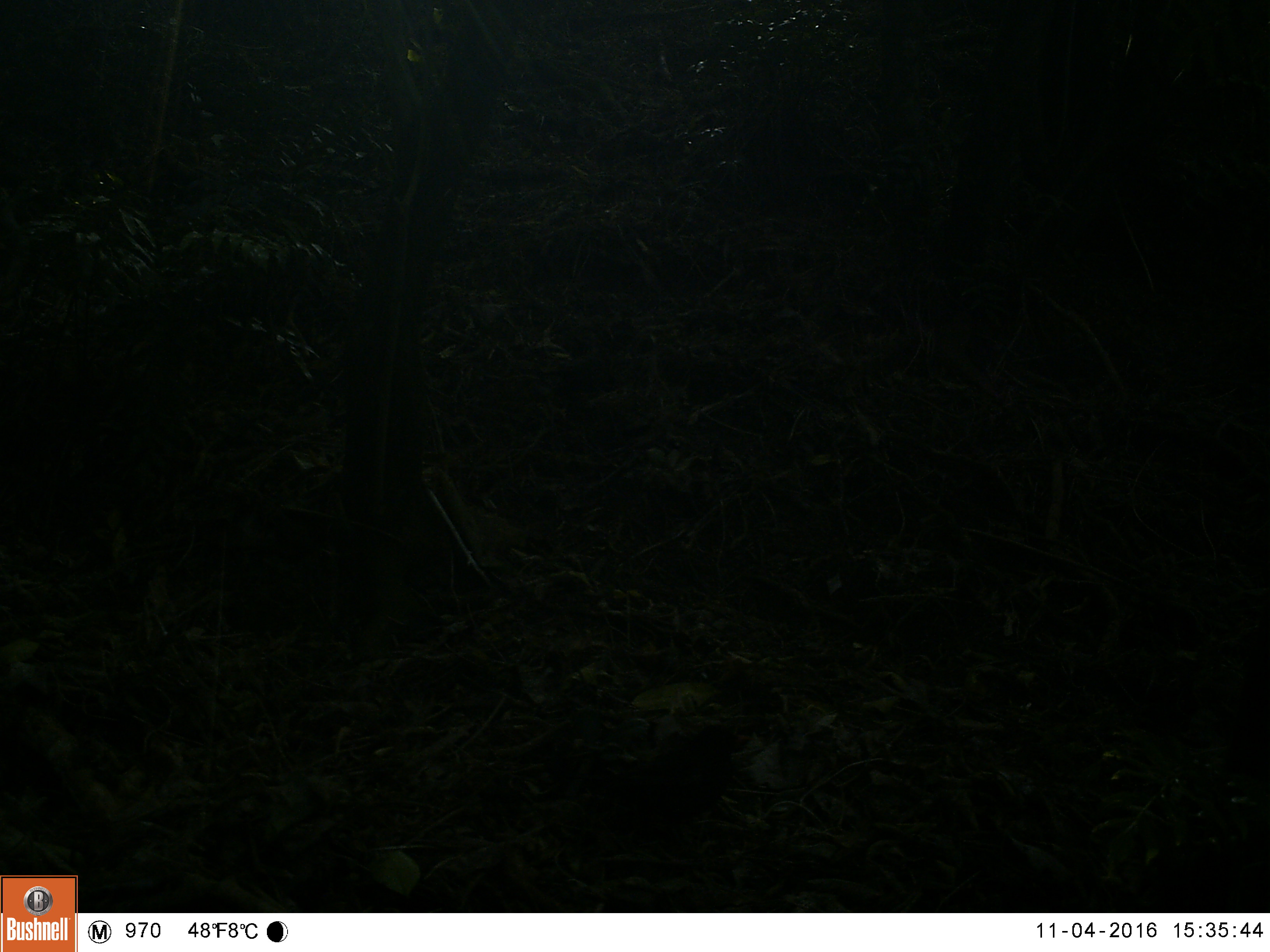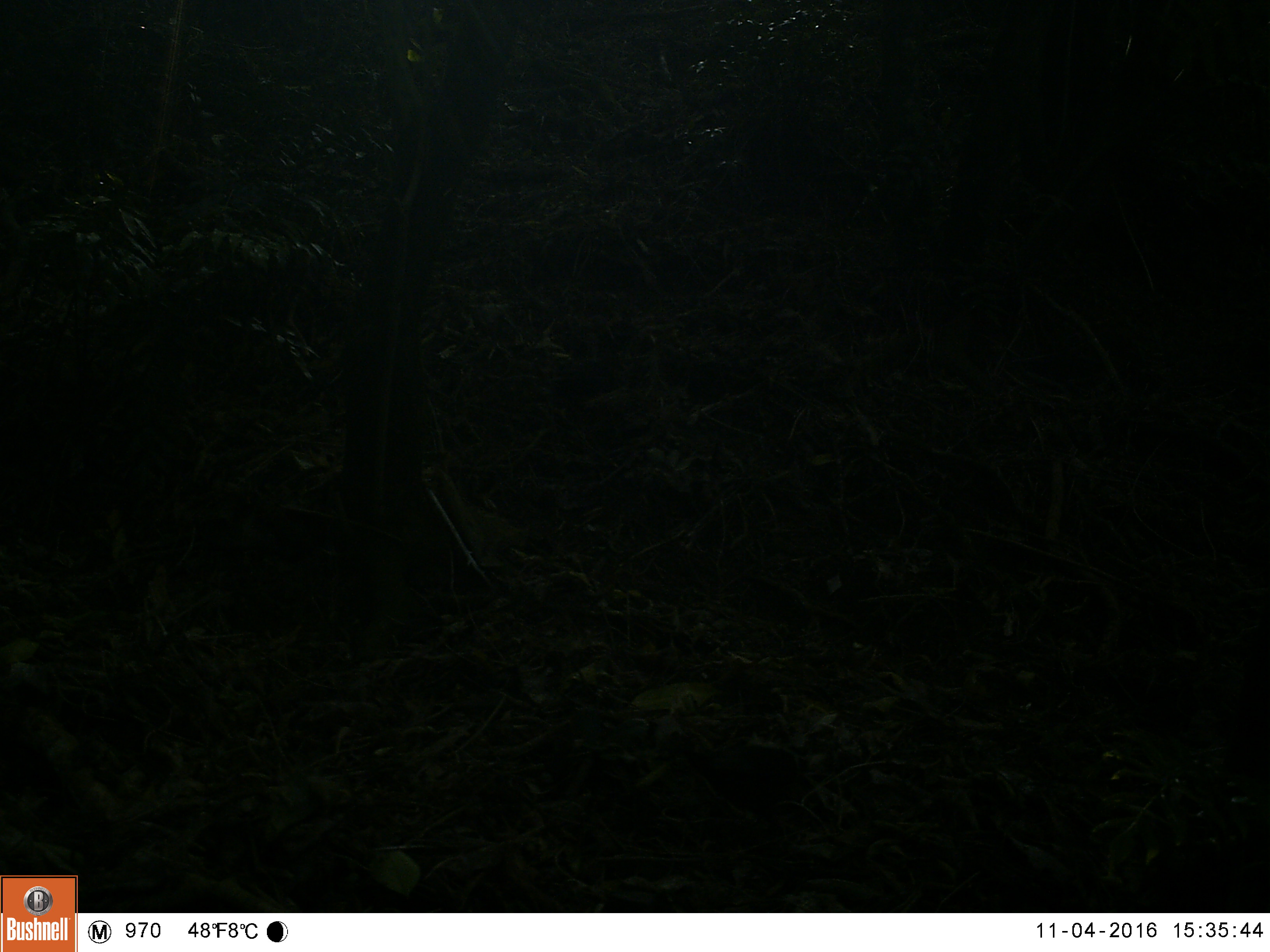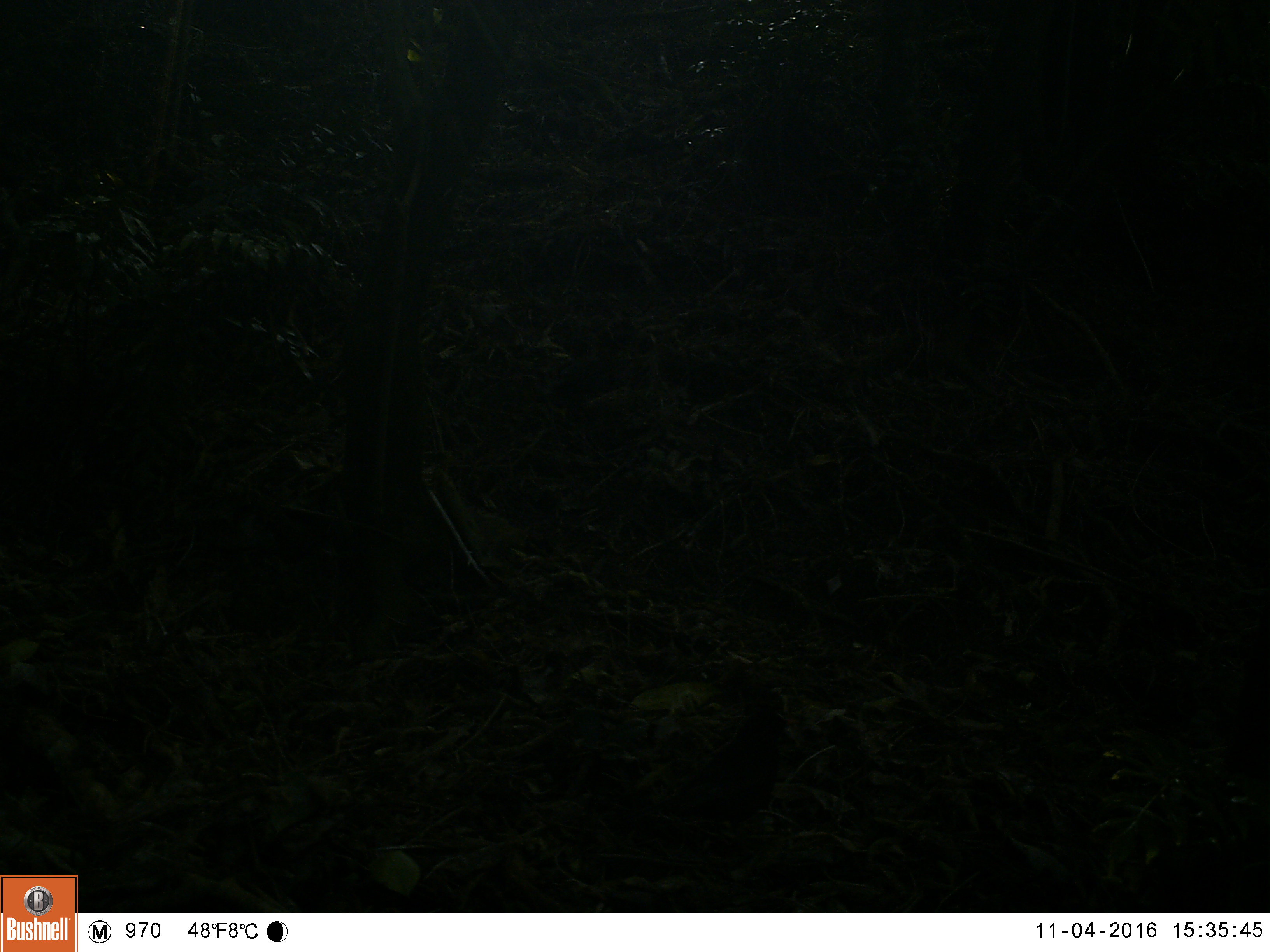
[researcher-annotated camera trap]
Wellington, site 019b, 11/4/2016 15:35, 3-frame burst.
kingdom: Animalia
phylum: Chordata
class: Aves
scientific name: Aves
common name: bird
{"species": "bird (Aves)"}